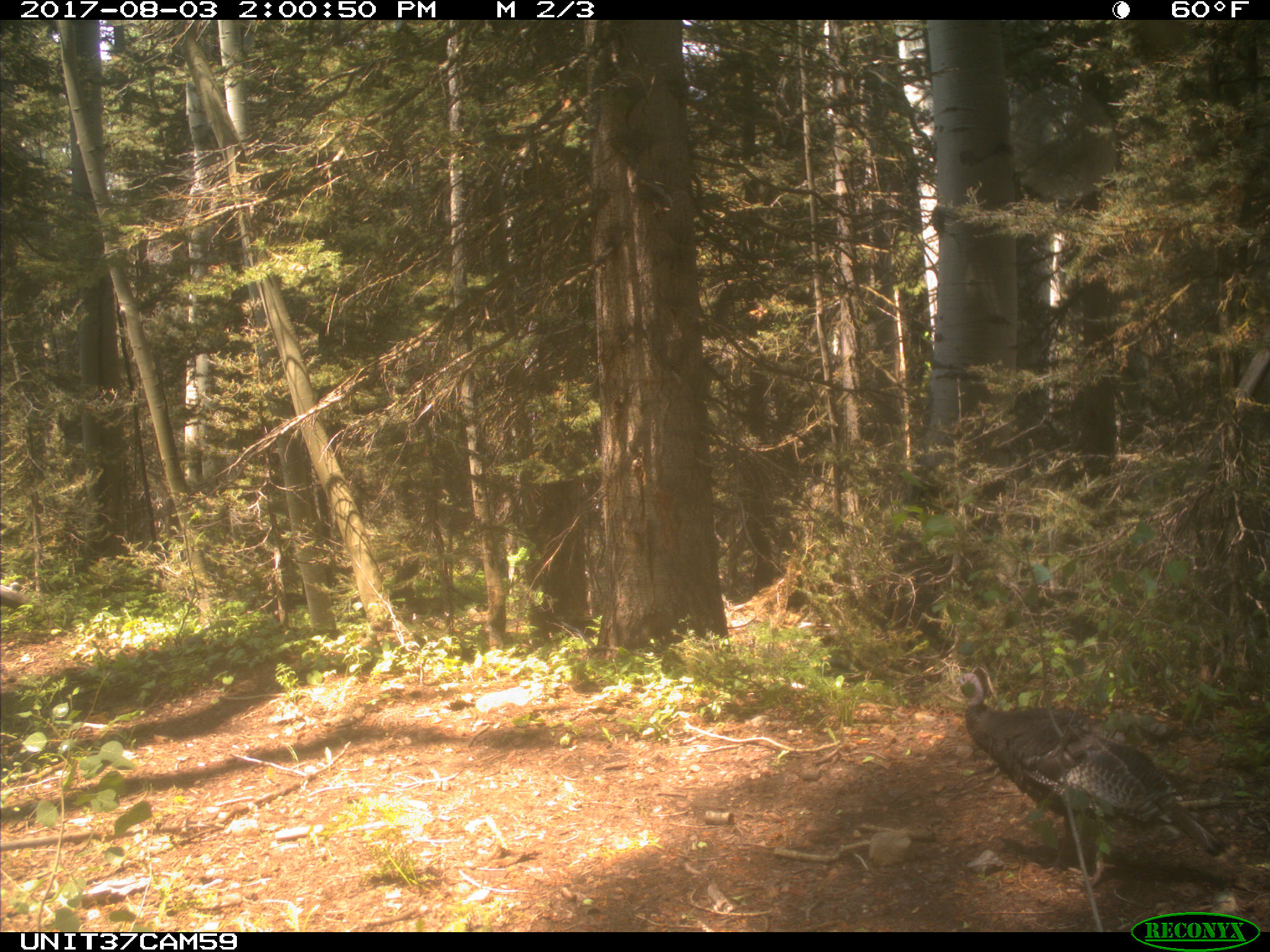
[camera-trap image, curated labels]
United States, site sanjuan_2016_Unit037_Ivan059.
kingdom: Animalia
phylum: Chordata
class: Aves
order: Galliformes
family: Phasianidae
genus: Meleagris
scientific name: Meleagris gallopavo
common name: wild turkey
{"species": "Meleagris gallopavo (wild turkey)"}